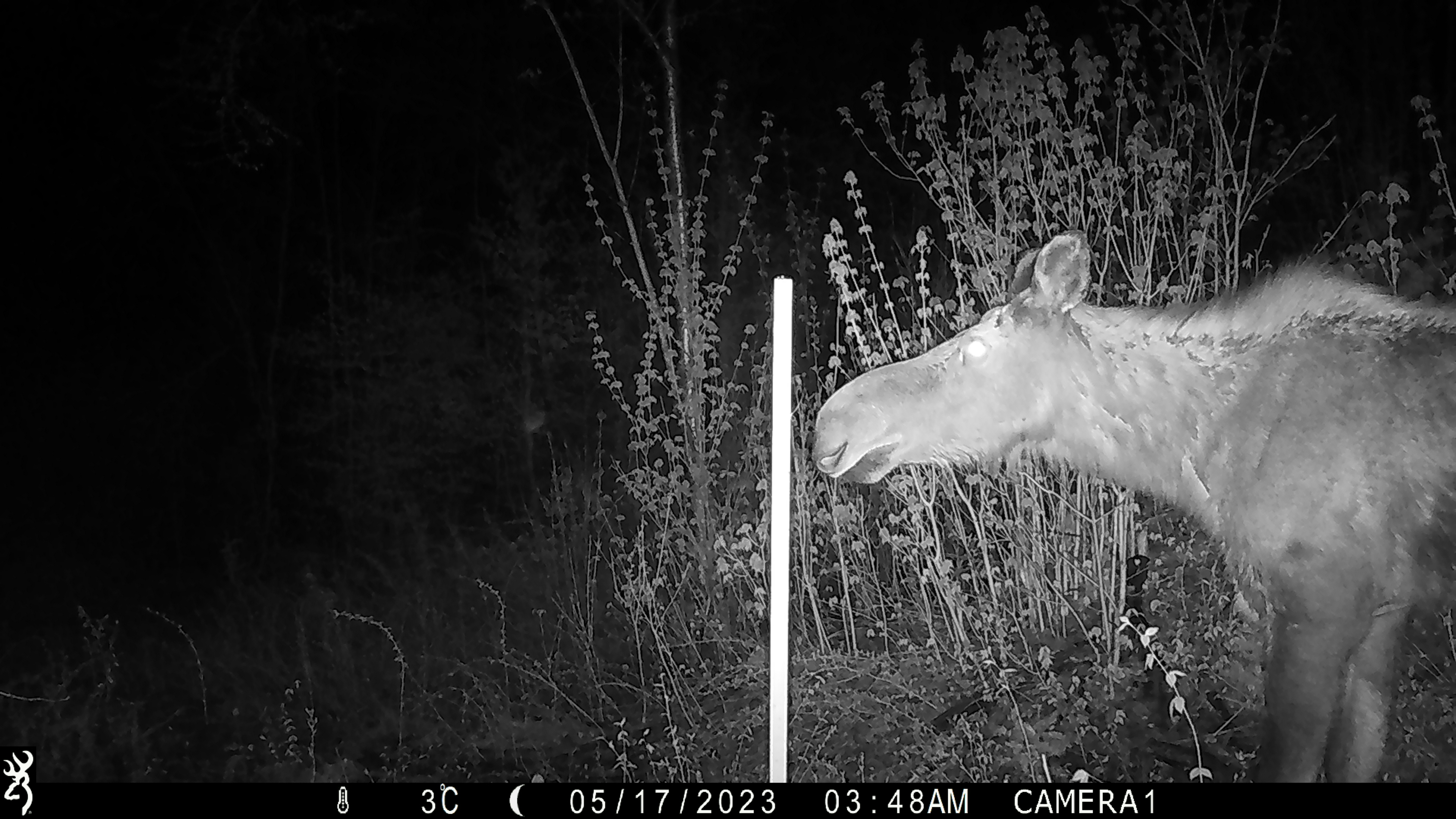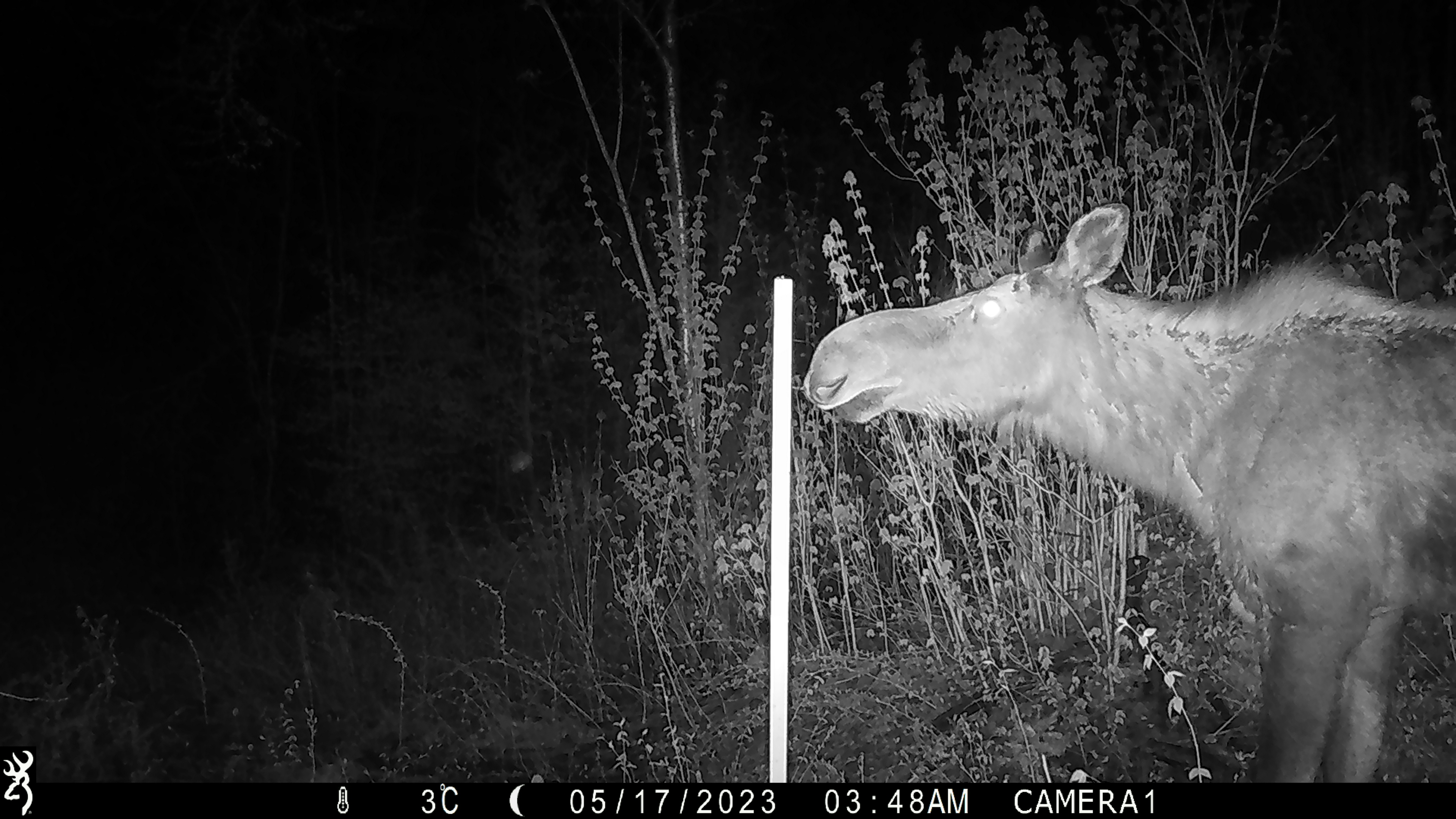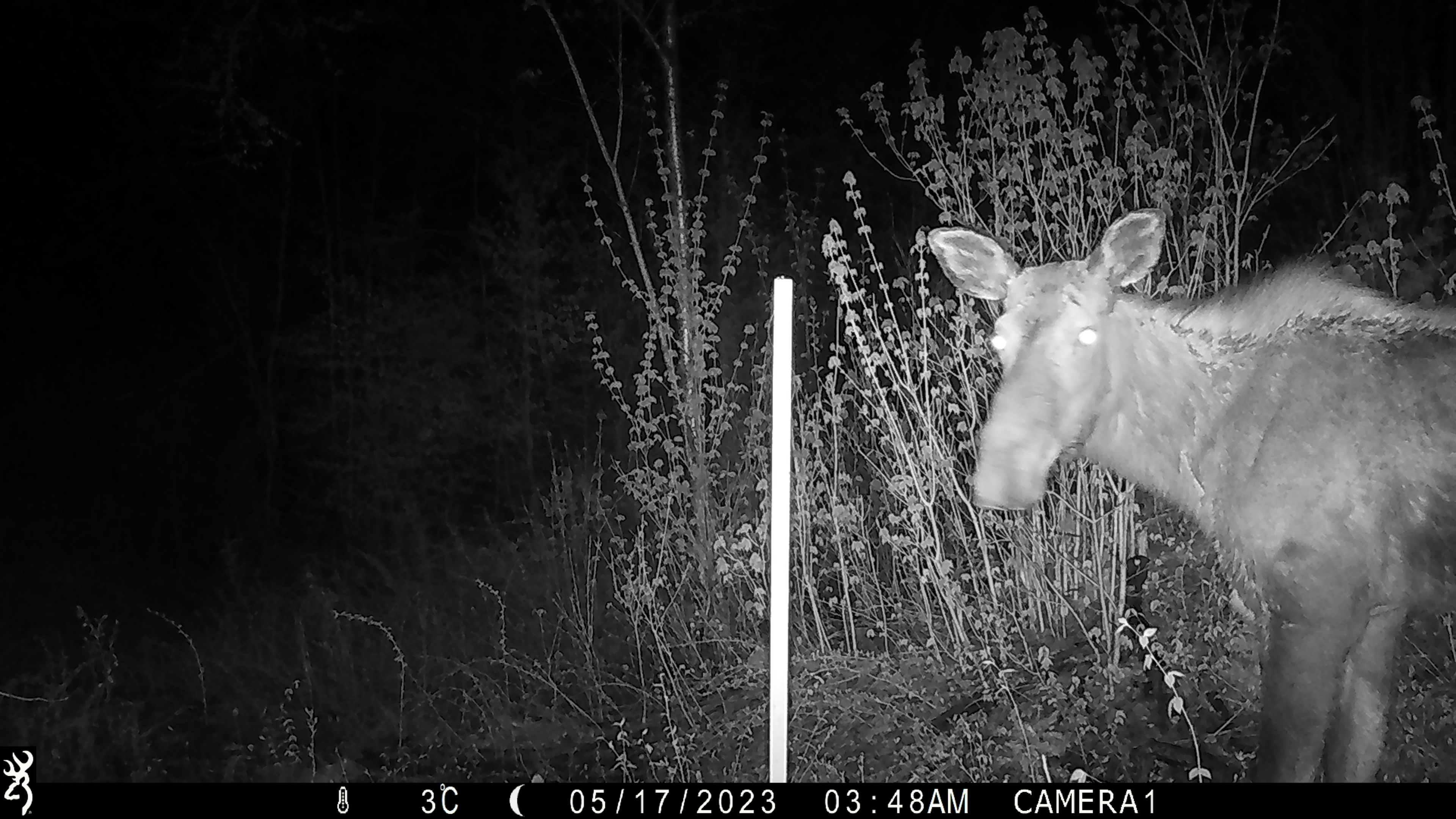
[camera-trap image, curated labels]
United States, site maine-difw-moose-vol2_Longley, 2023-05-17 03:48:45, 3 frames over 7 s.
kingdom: Animalia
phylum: Chordata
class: Mammalia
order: Artiodactyla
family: Cervidae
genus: Alces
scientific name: Alces alces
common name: moose